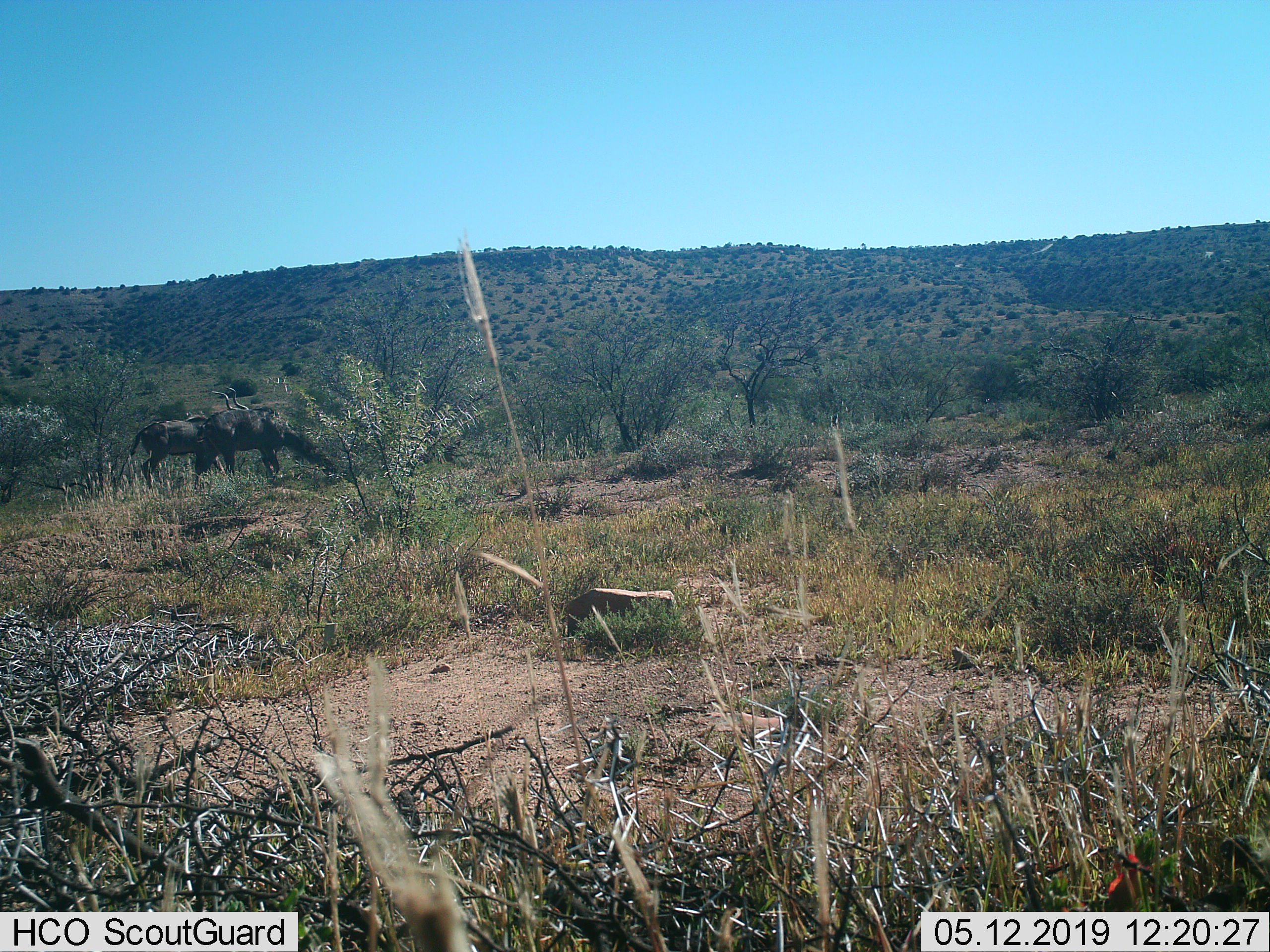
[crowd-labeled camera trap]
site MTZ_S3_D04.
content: unidentified animal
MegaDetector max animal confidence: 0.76